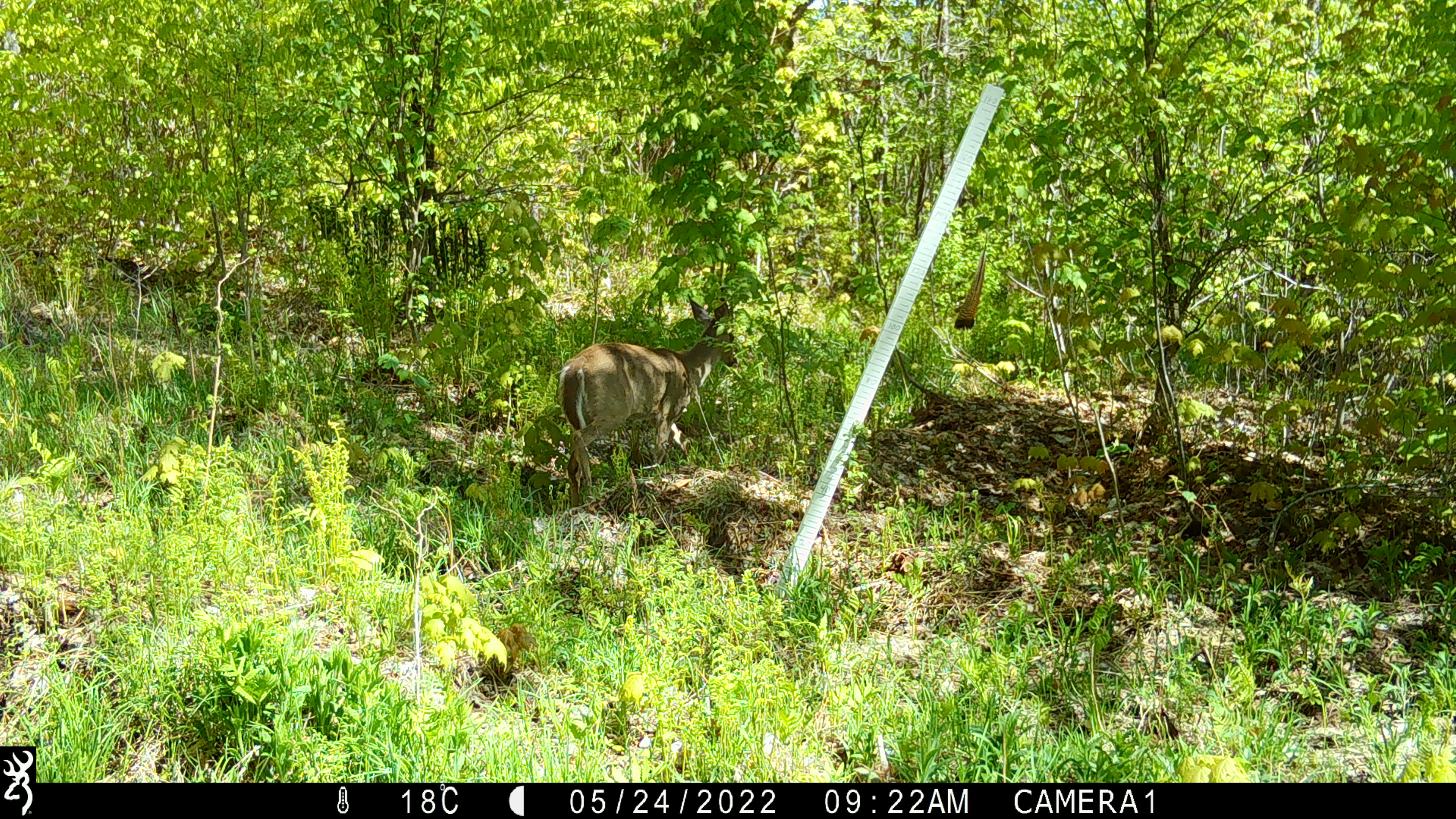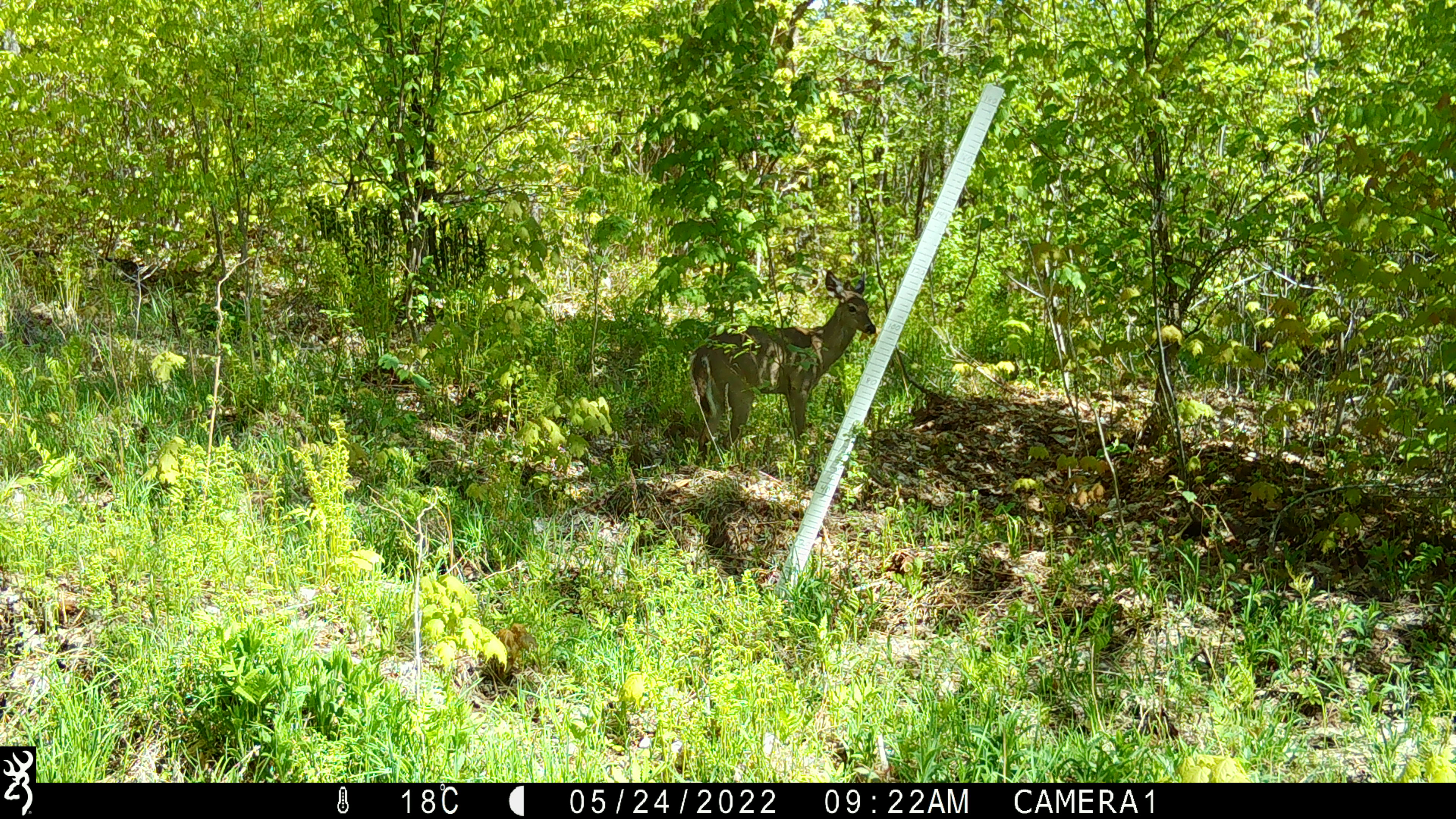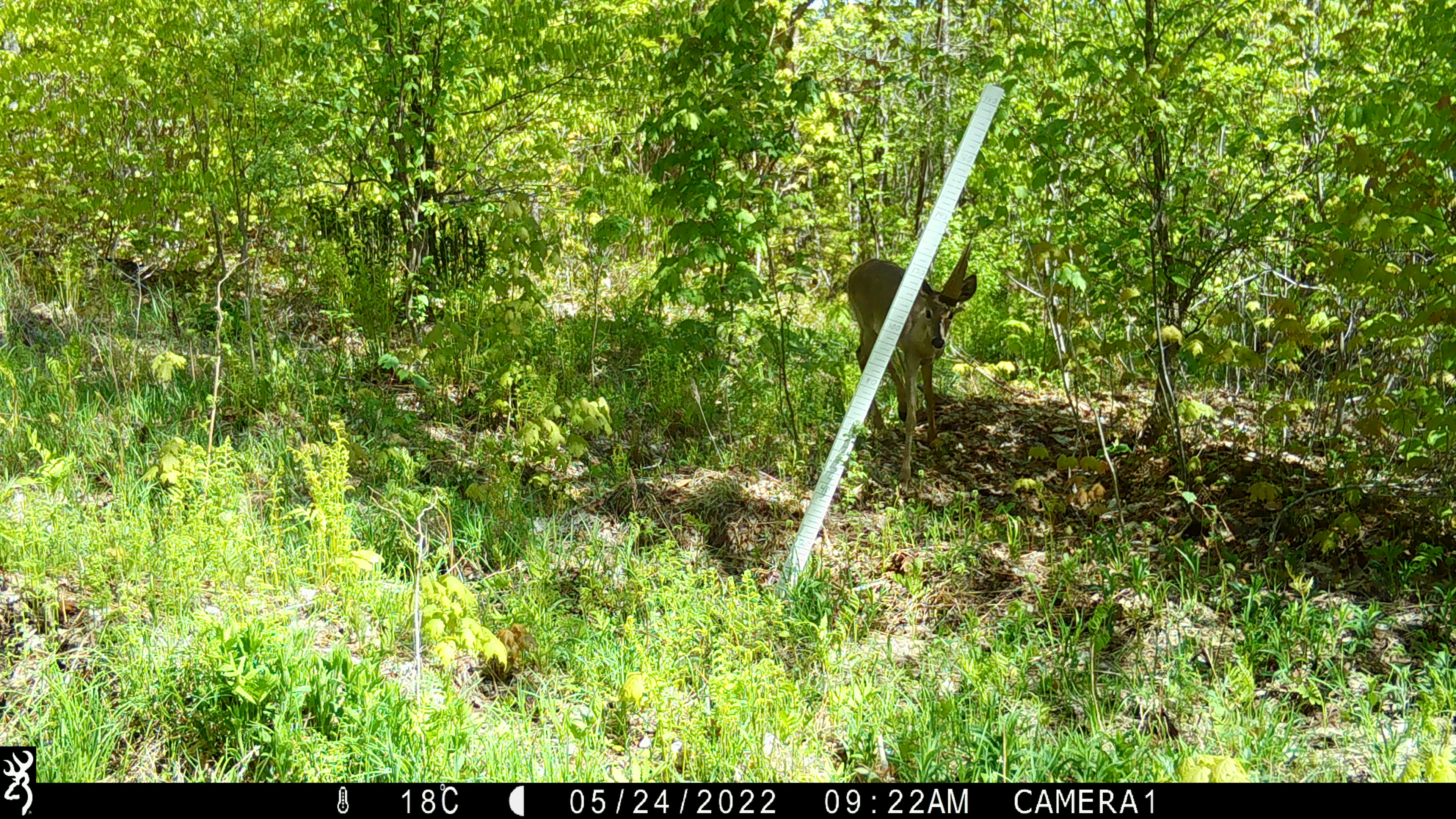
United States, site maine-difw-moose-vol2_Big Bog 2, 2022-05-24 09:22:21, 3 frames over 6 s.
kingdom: Animalia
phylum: Chordata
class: Mammalia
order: Artiodactyla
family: Cervidae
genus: Odocoileus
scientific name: Odocoileus virginianus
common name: white-tailed deer